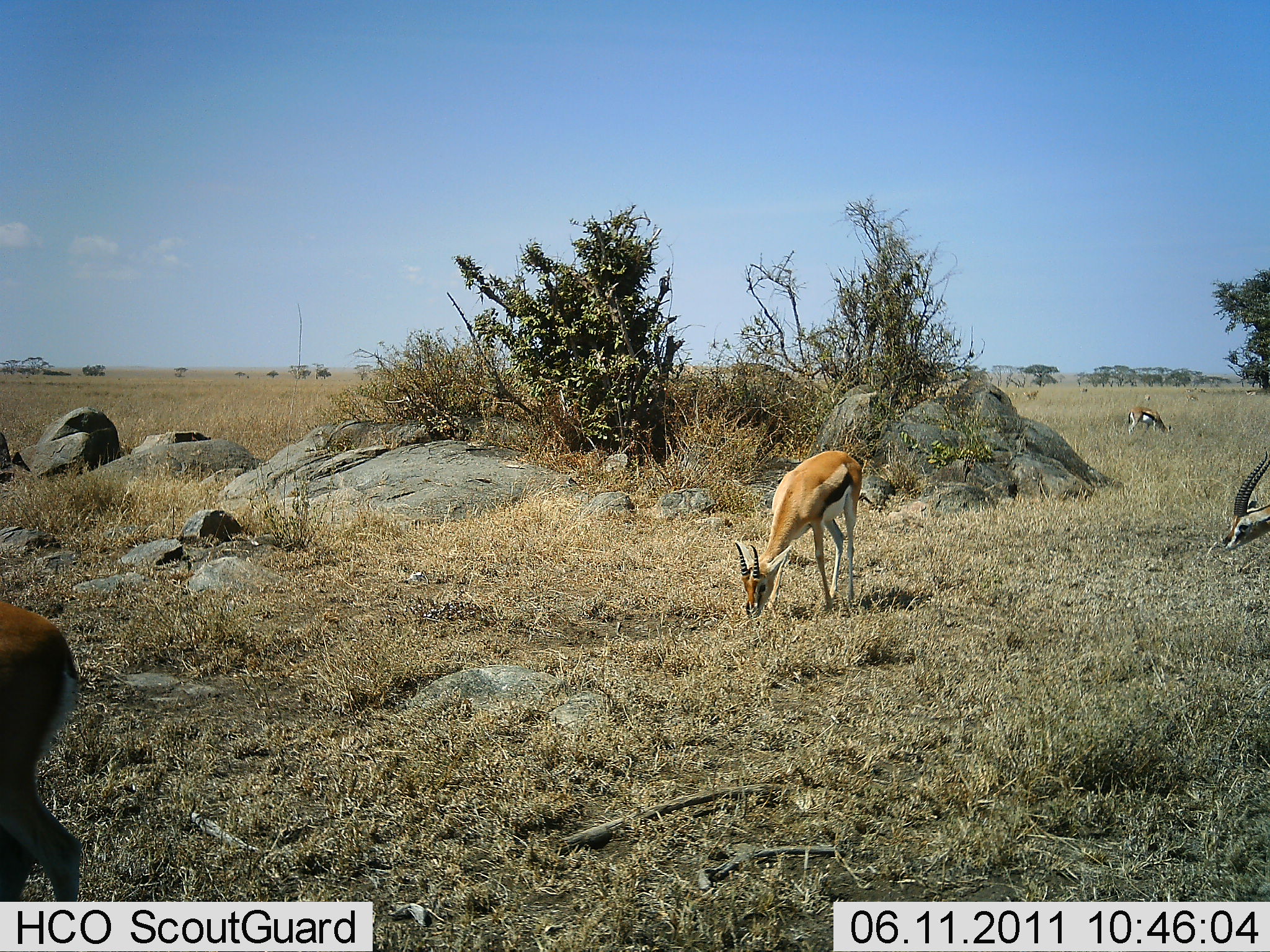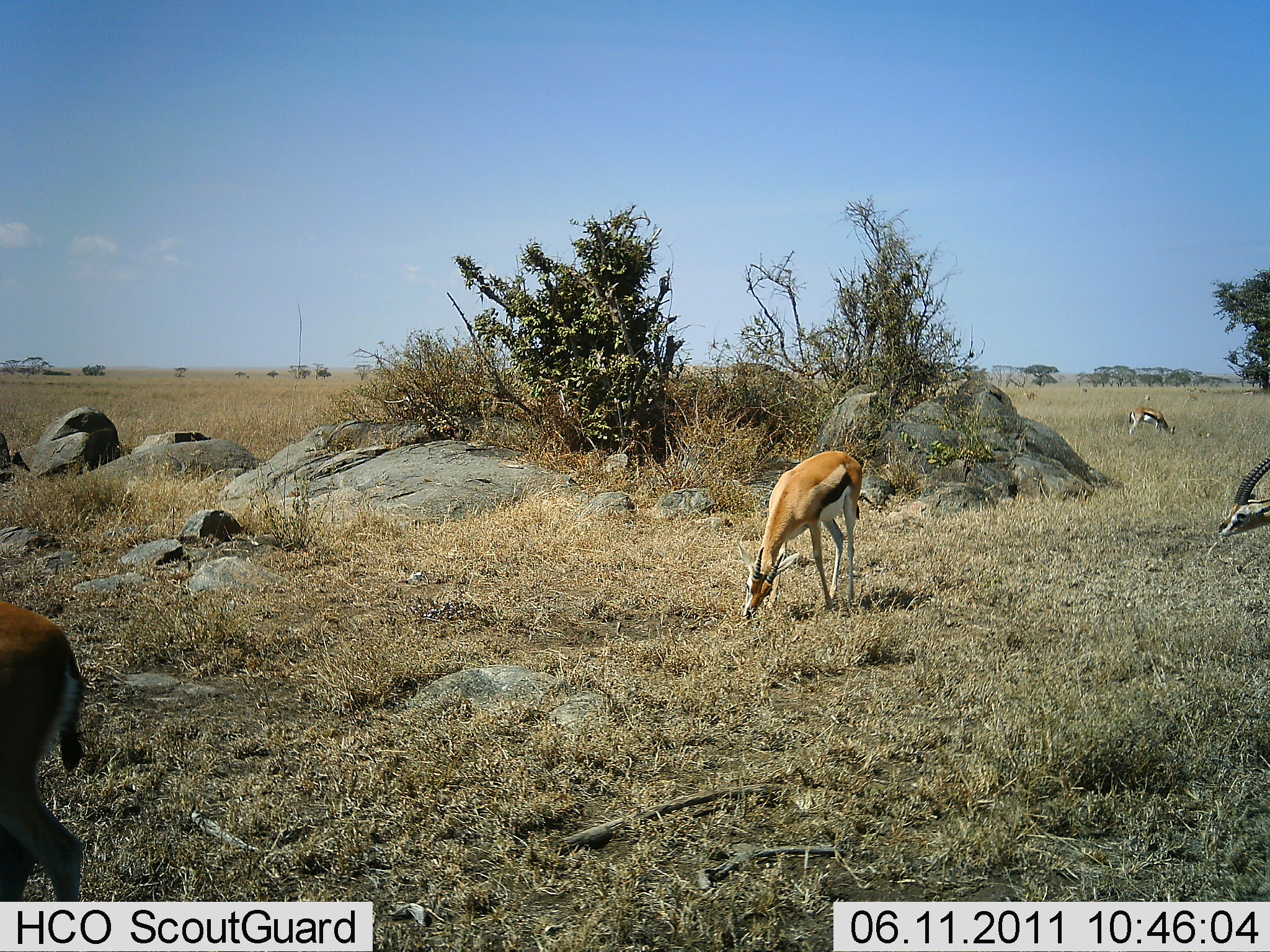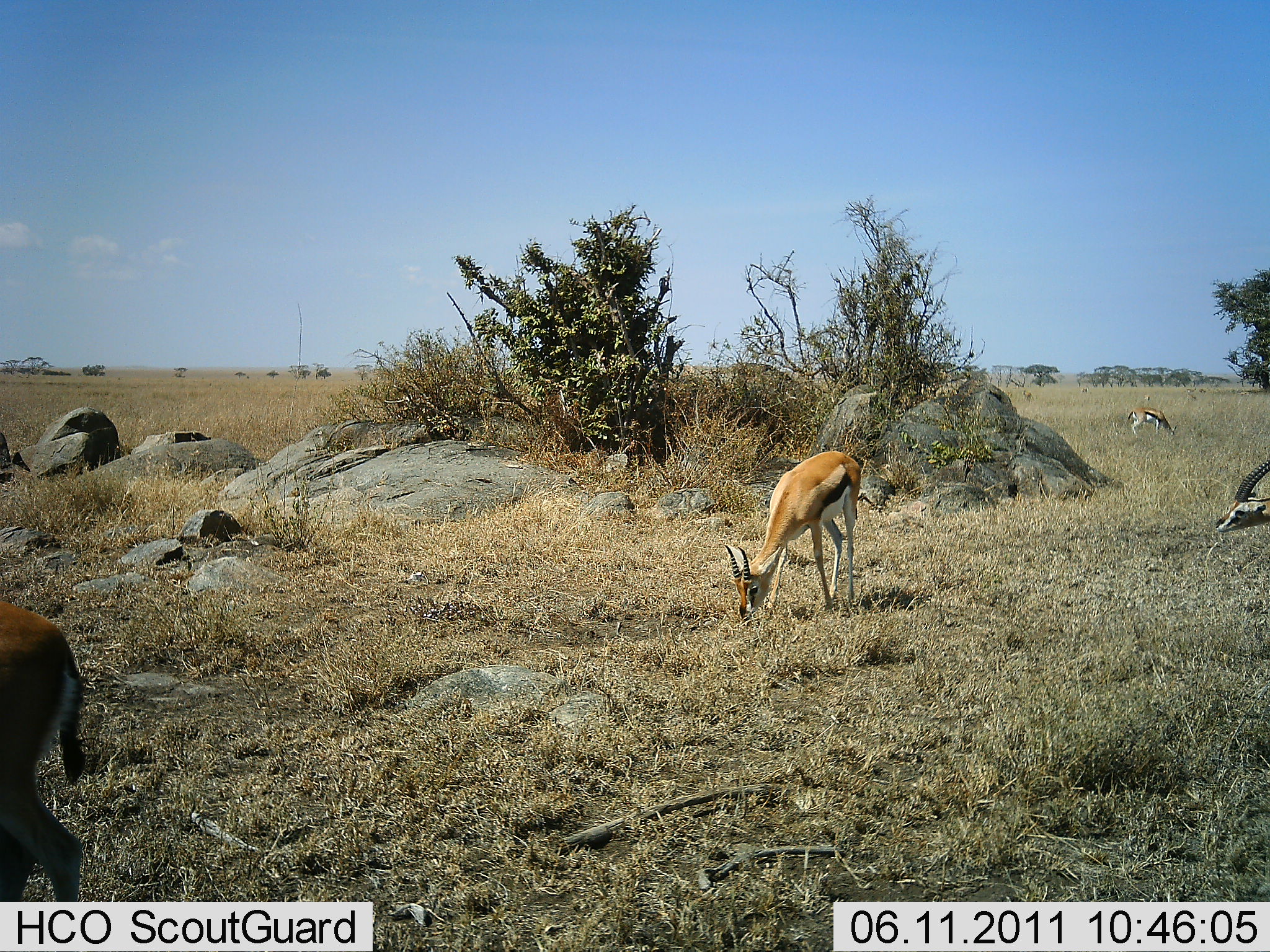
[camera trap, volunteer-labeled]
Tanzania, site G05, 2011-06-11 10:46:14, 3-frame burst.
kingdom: Animalia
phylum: Chordata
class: Mammalia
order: Artiodactyla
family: Bovidae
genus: Eudorcas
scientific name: Eudorcas thomsonii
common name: thomson's gazelle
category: gazellethomsons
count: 3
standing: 0%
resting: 0%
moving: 9%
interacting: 0%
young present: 0%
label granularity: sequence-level